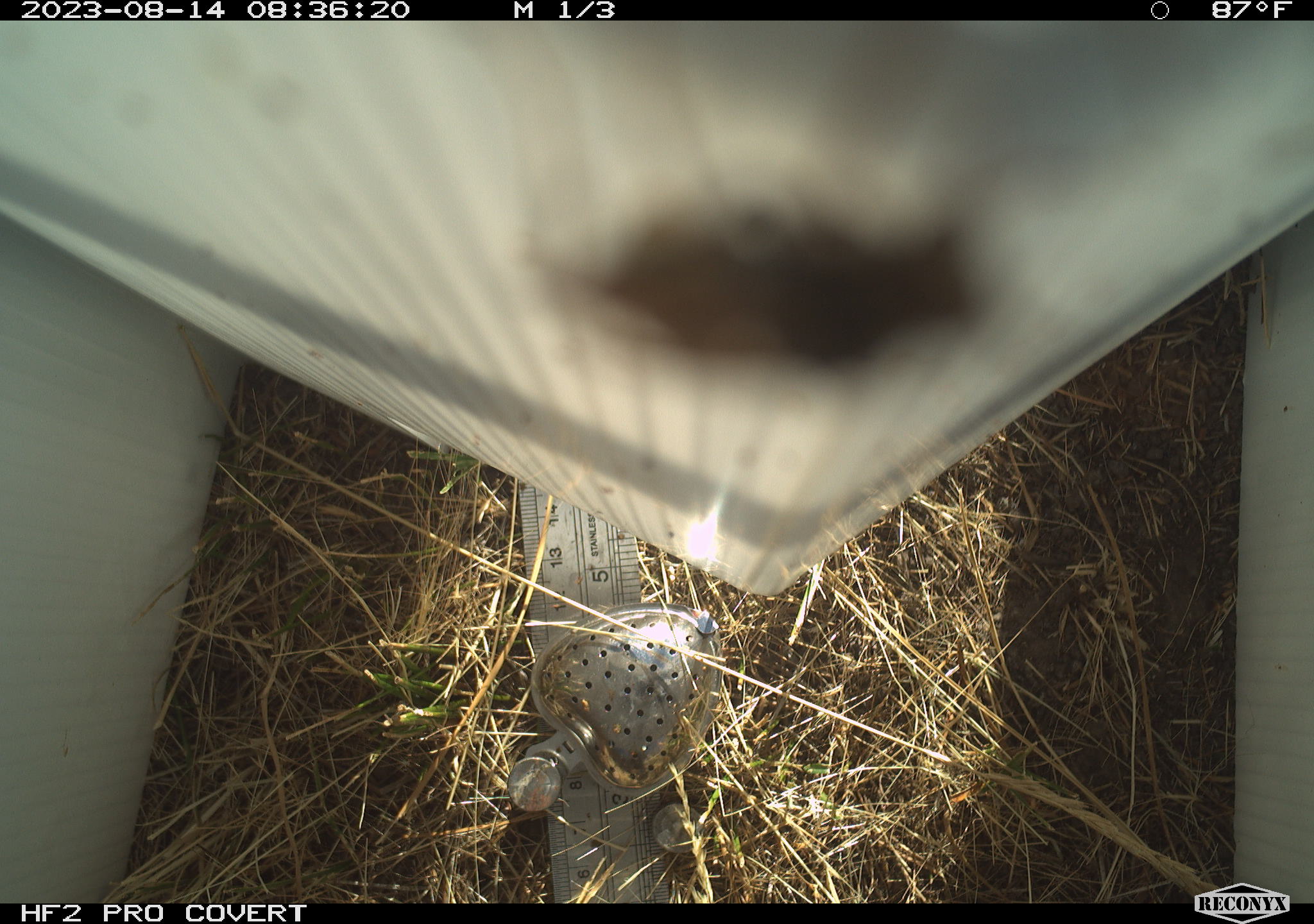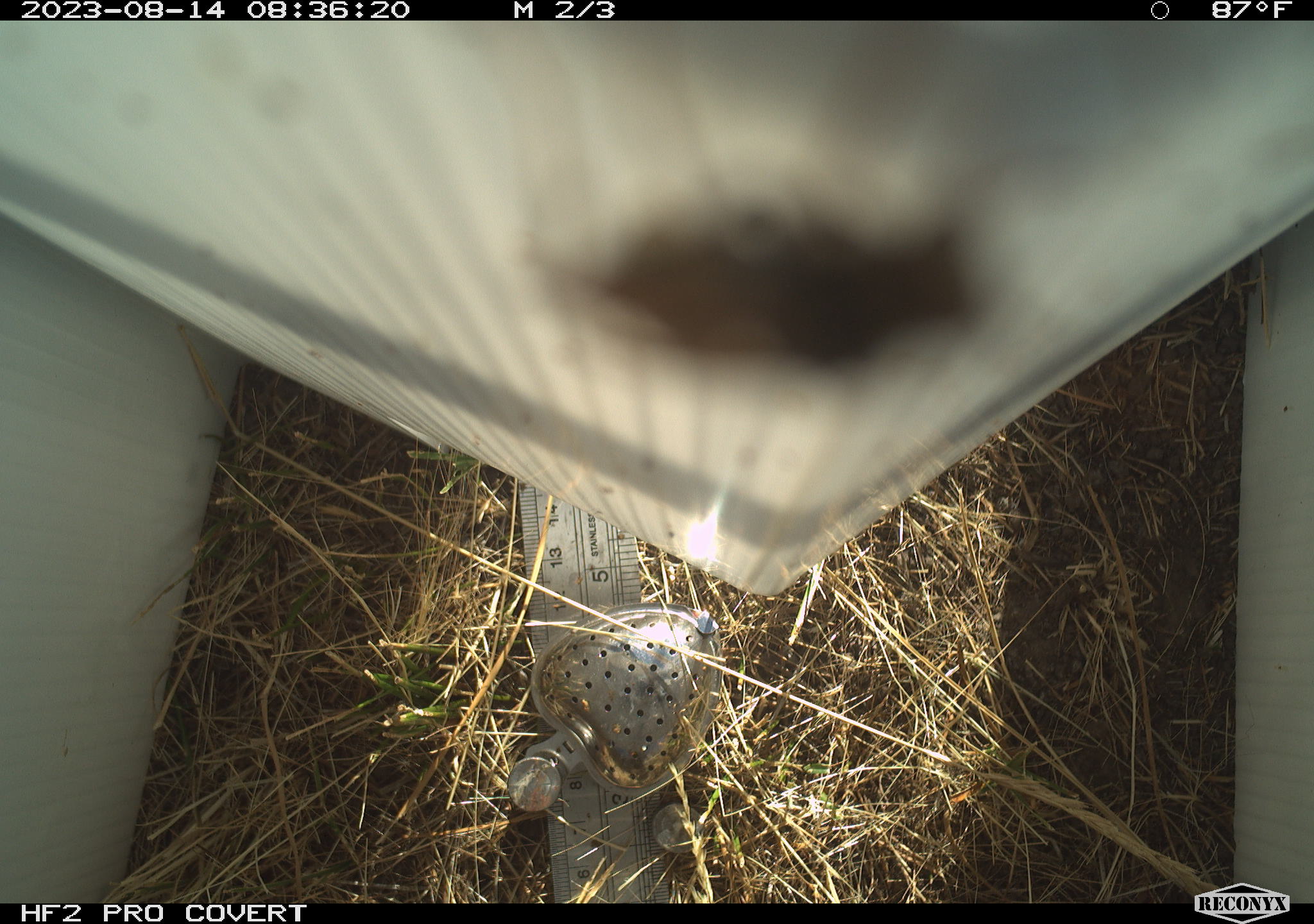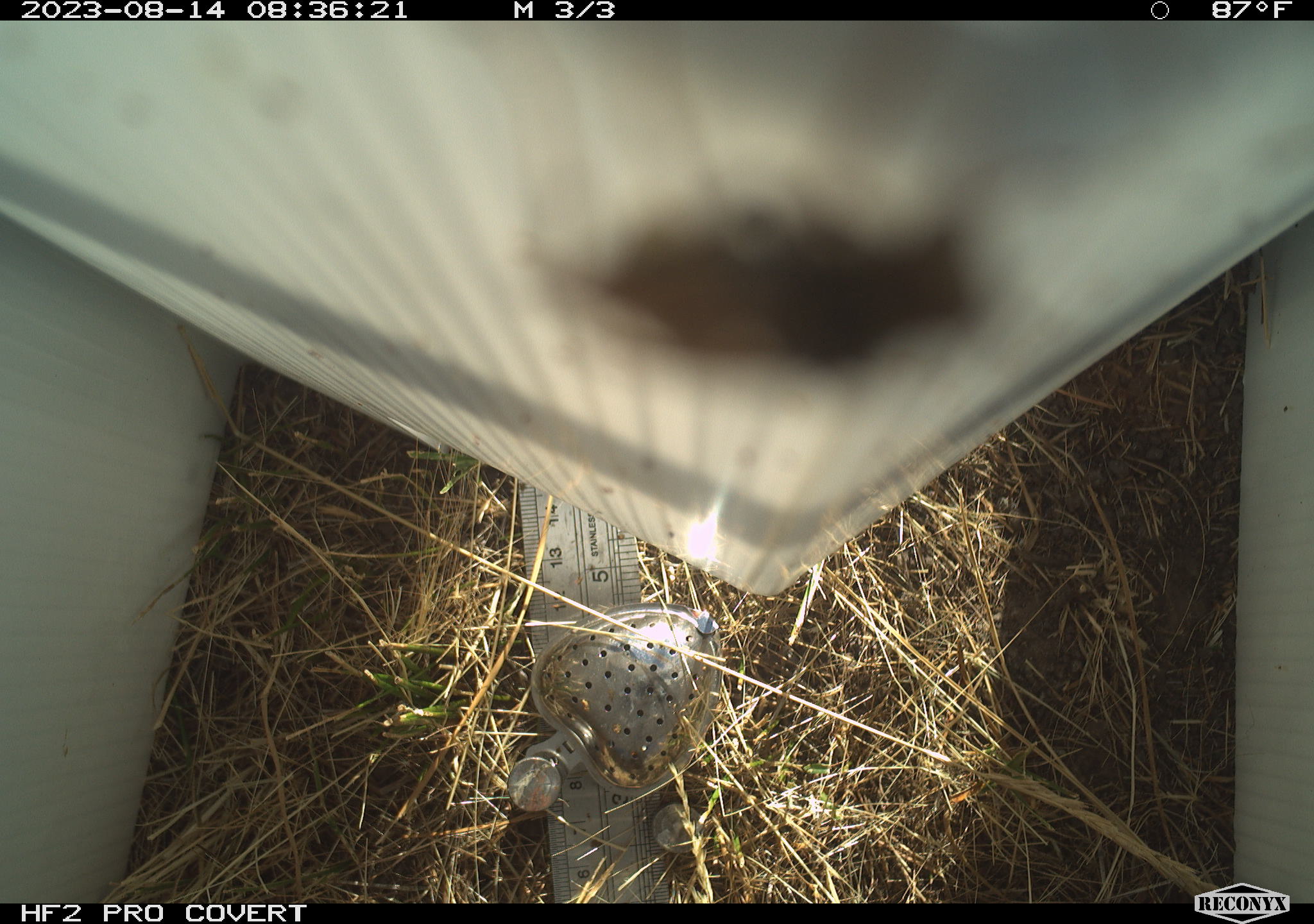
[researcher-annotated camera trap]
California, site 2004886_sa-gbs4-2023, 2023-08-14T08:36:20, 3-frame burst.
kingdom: Animalia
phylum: Arthropoda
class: Insecta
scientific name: Insecta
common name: insect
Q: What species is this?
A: Insect (Insecta).